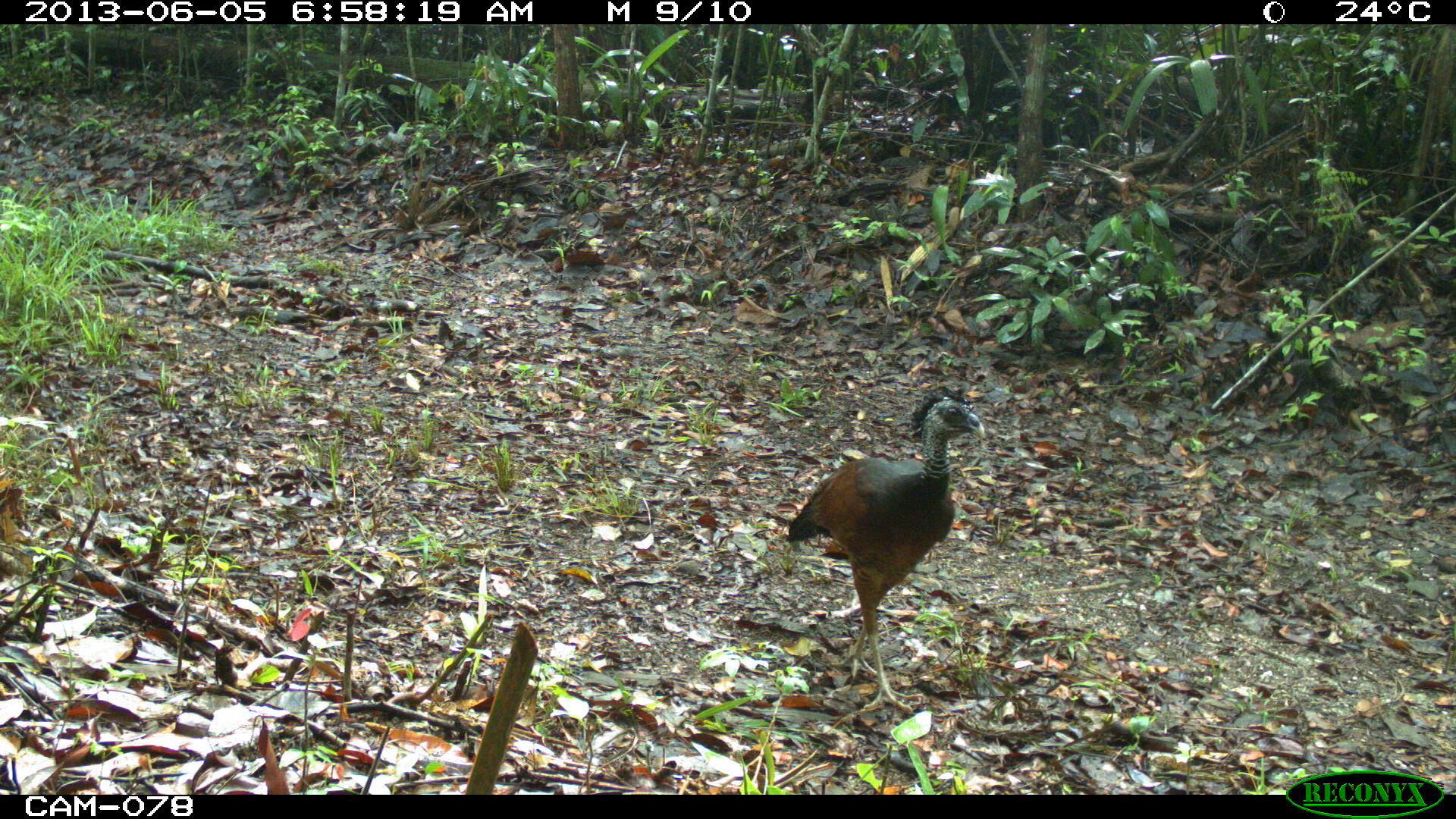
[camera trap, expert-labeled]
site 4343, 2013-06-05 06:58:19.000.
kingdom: Animalia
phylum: Chordata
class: Aves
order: Galliformes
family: Cracidae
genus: Crax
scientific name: Crax rubra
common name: great curassow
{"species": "Crax rubra (great curassow)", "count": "1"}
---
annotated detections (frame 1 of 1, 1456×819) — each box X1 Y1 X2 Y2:
crax rubra: 784 385 985 712